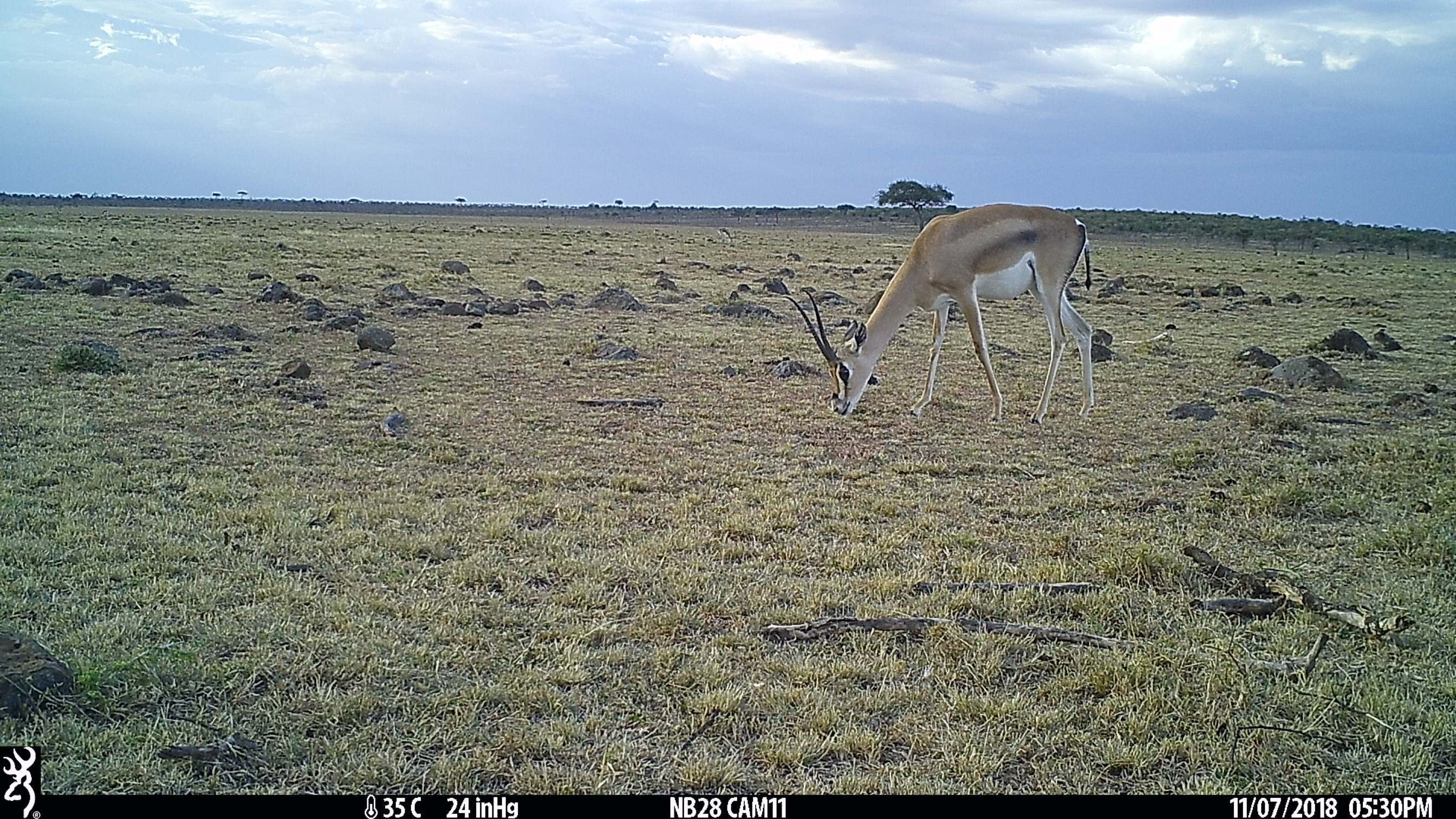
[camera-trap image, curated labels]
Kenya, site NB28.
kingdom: Animalia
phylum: Chordata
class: Mammalia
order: Artiodactyla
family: Bovidae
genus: Nanger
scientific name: Nanger granti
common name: grant's gazelle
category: gazelle grants